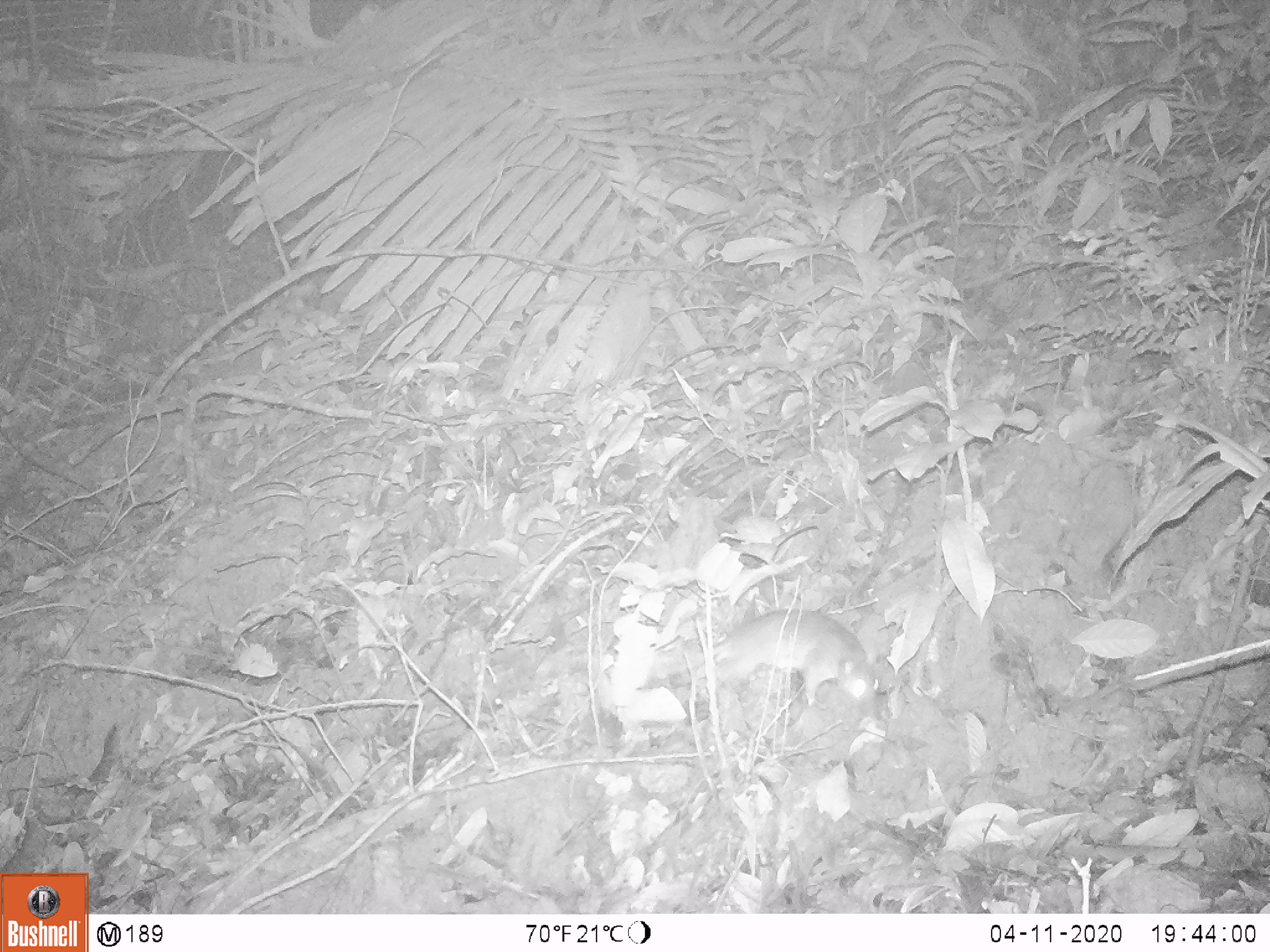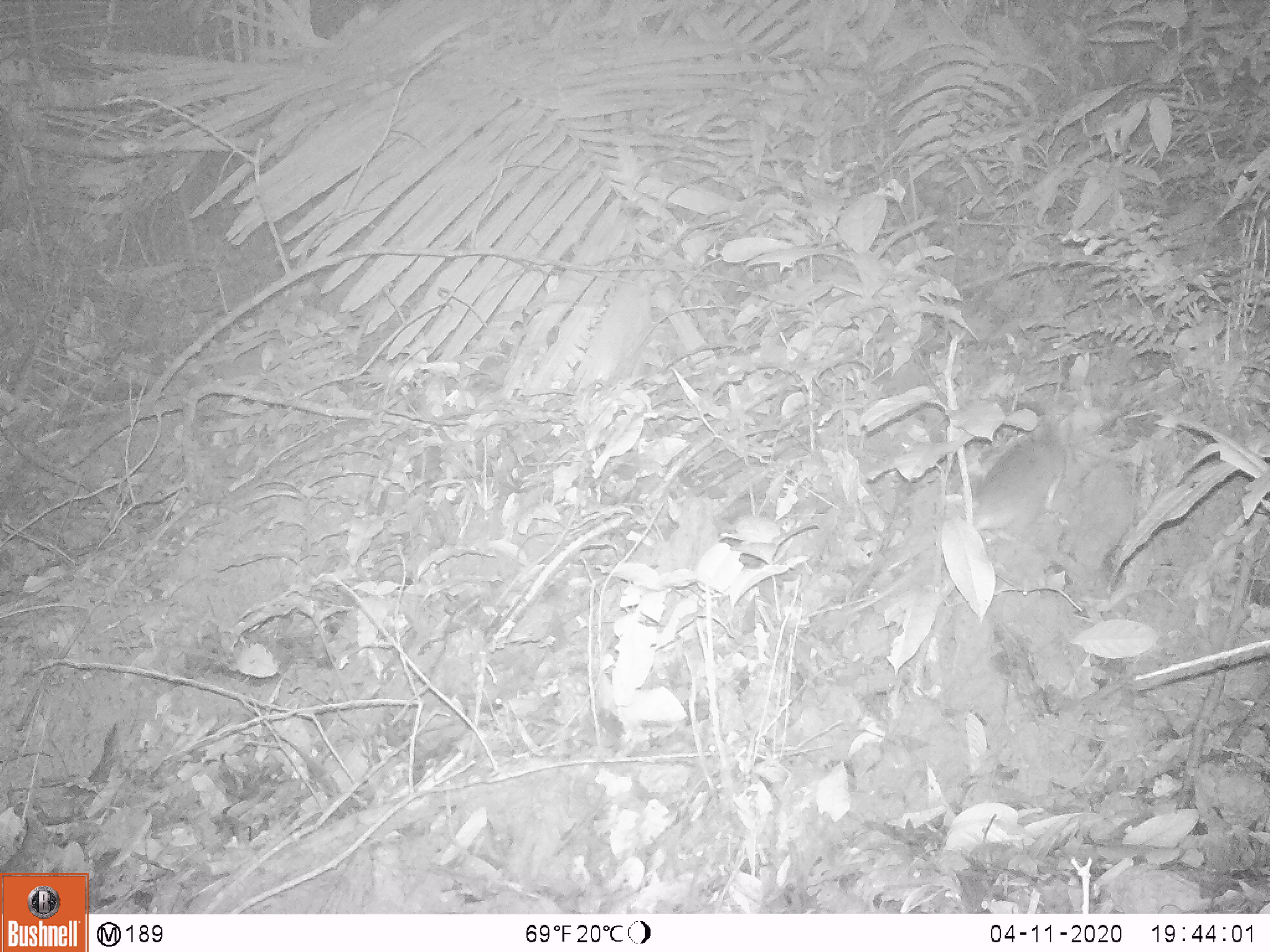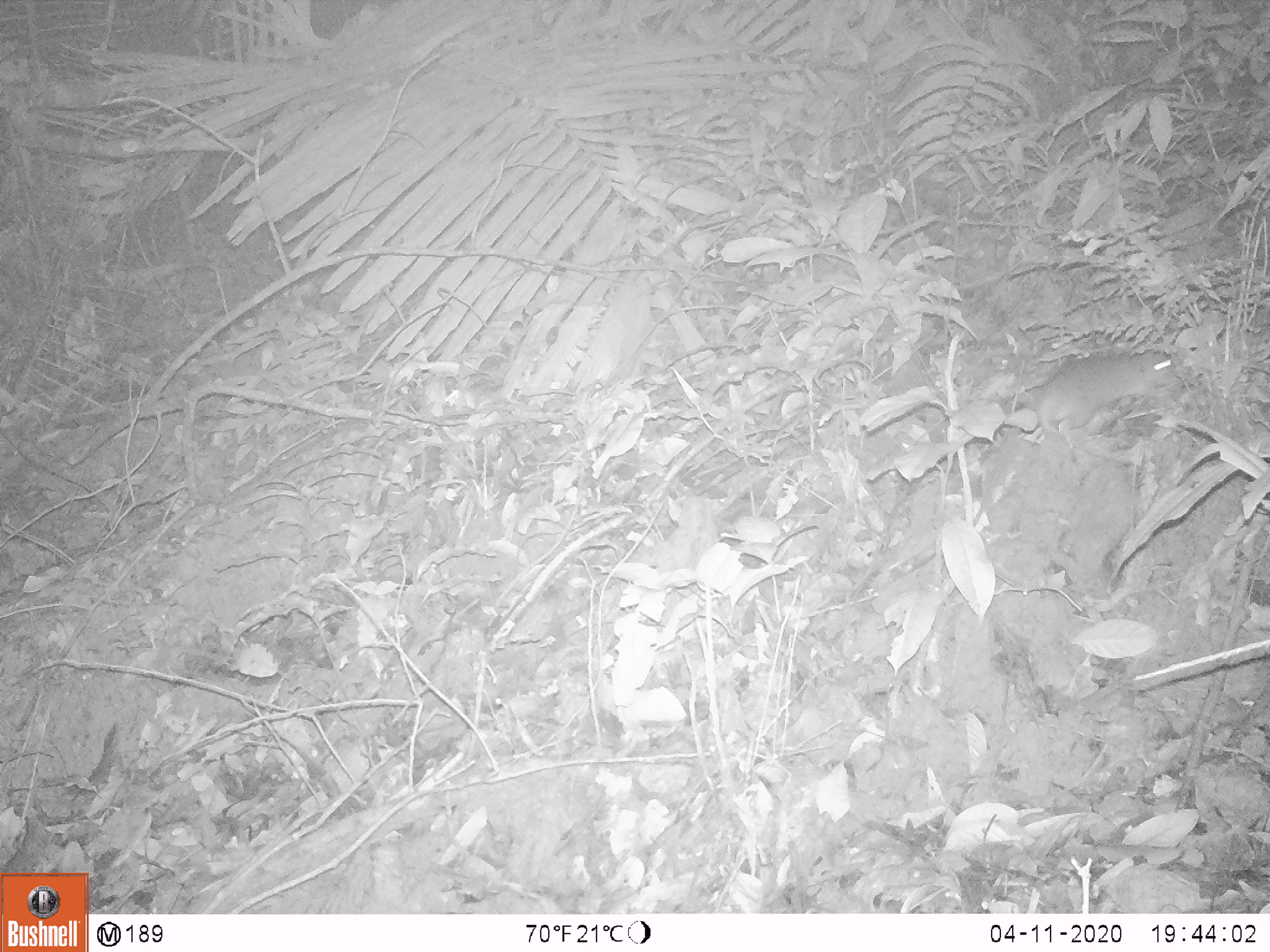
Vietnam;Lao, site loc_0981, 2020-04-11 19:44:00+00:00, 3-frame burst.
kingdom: Animalia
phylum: Chordata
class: Mammalia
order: Rodentia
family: Muridae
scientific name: Muridae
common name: old-world mice and rats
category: unidentified murid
Unidentified murid (old-world mice and rats) (Muridae). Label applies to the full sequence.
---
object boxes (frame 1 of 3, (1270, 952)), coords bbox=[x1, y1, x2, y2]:
unidentified murid: bbox=[667, 608, 880, 706]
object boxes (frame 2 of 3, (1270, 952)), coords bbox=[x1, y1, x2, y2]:
unidentified murid: bbox=[843, 438, 1067, 614]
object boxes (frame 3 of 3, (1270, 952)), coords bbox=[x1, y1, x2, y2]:
unidentified murid: bbox=[1003, 350, 1175, 466]